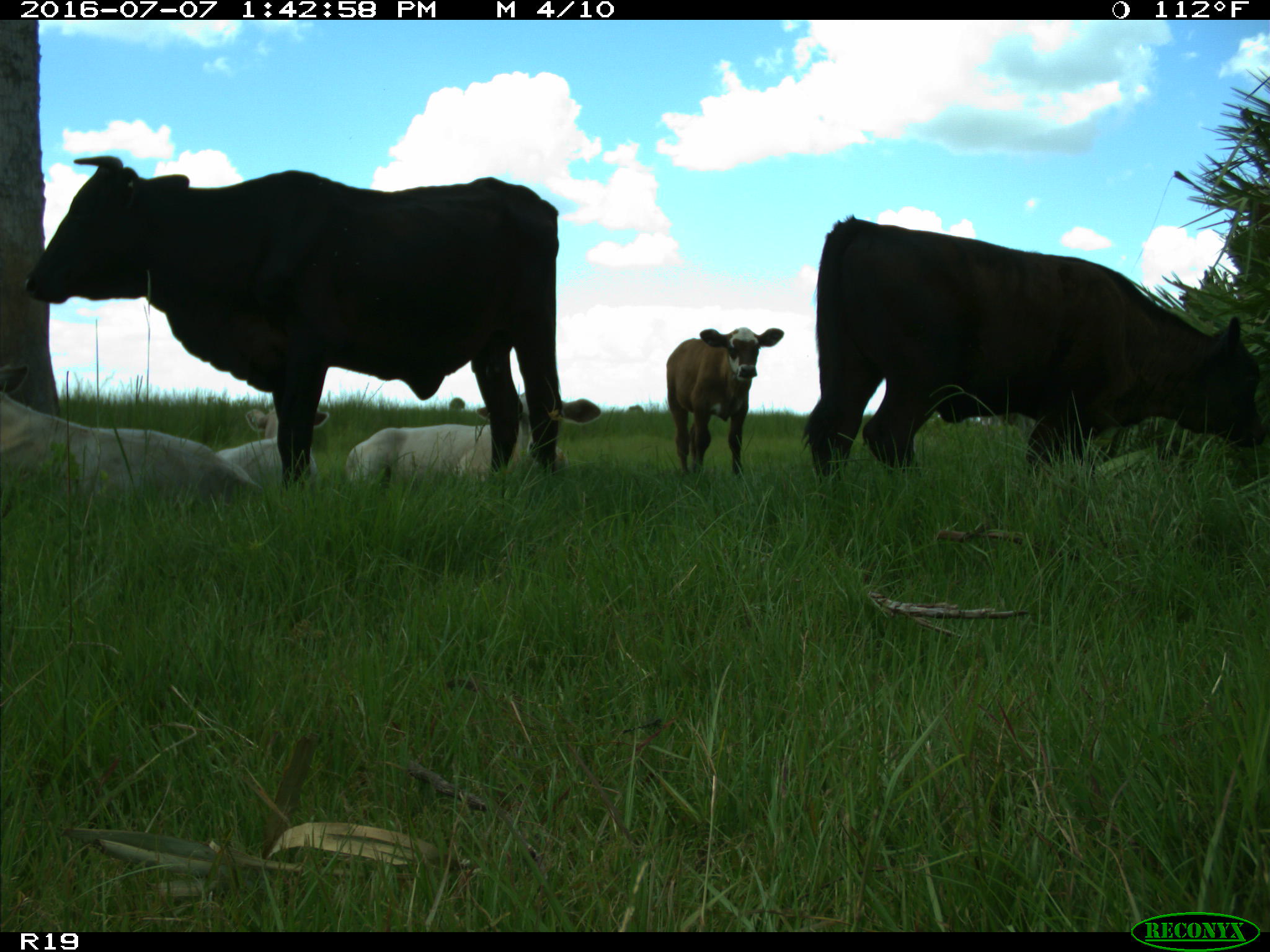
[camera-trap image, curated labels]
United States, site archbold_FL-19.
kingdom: Animalia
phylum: Chordata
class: Mammalia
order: Artiodactyla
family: Bovidae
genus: Bos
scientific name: Bos taurus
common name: domestic cow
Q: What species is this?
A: Bos taurus (domestic cow).